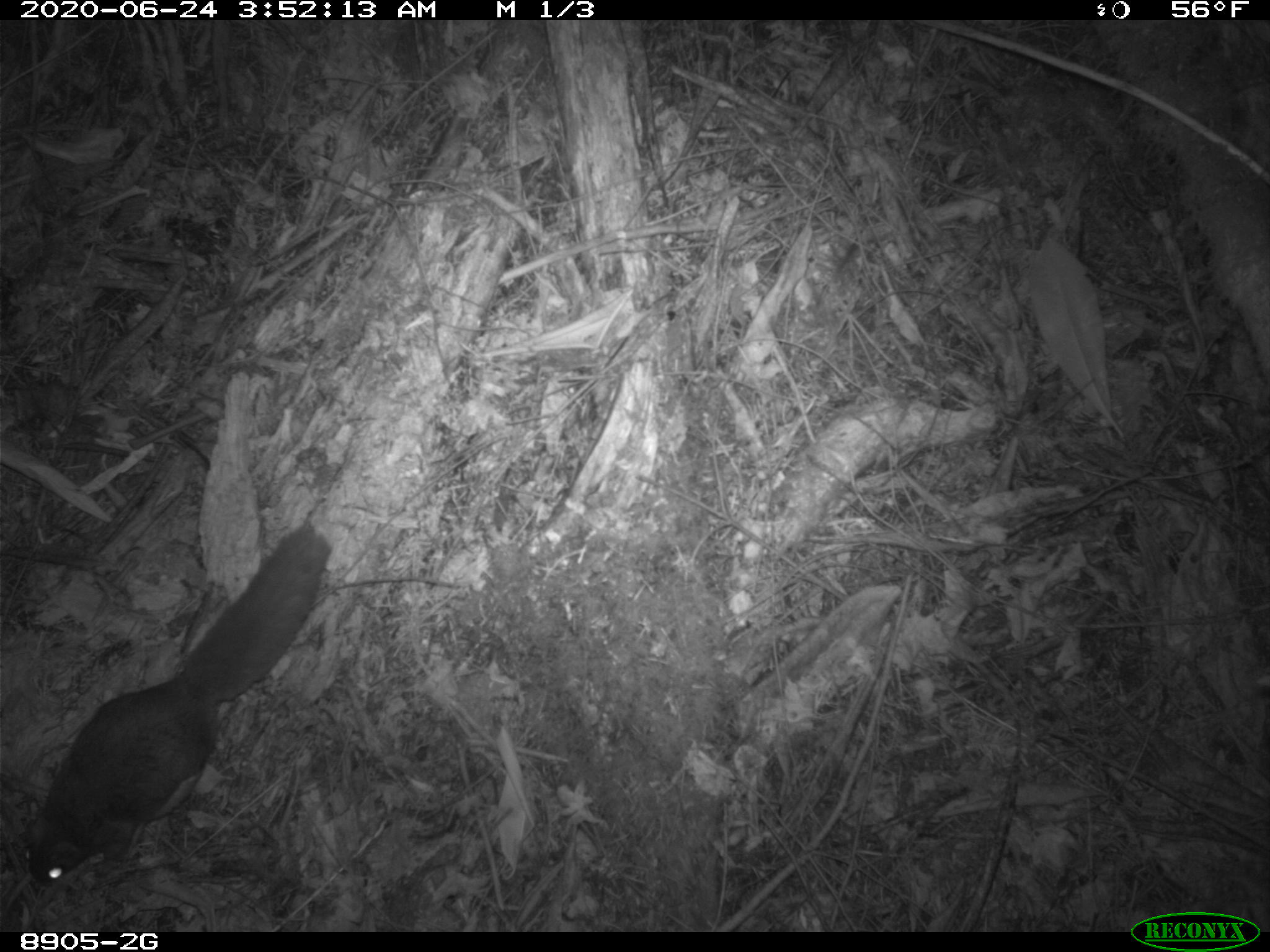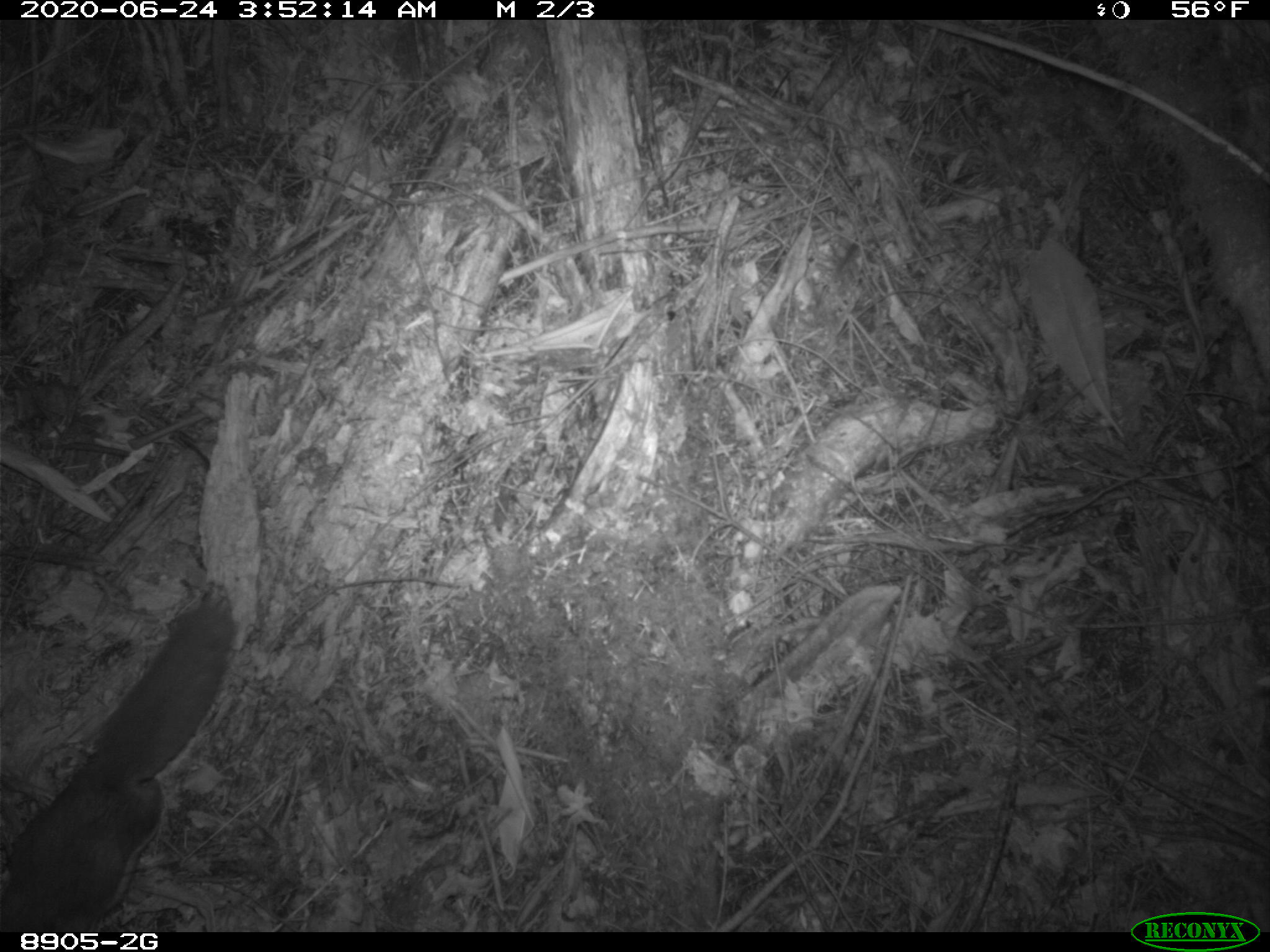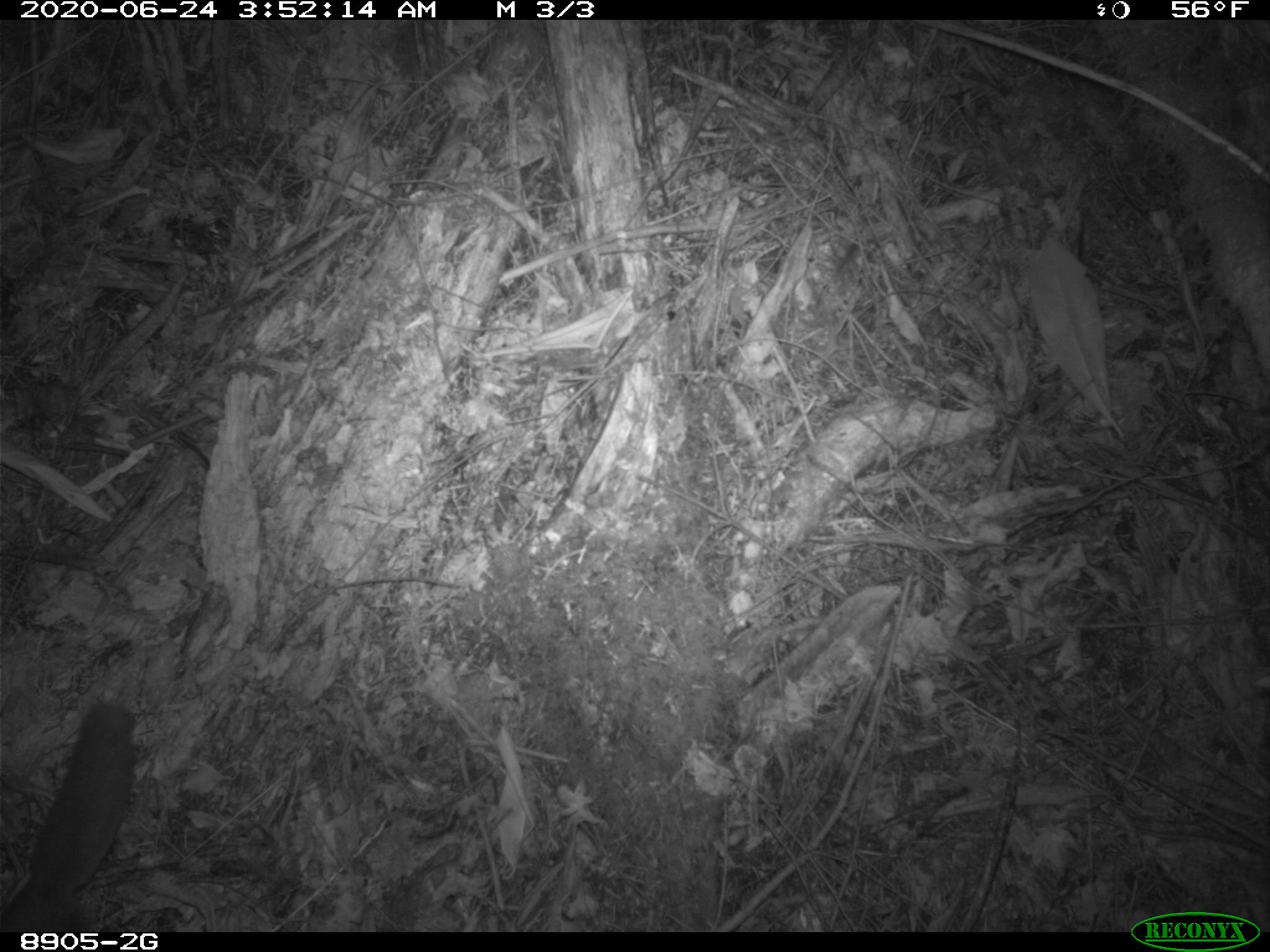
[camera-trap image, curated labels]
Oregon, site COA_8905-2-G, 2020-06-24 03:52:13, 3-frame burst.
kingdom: Animalia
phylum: Chordata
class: Mammalia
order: Rodentia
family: Sciuridae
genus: Glaucomys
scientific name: Glaucomys oregonensis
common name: humboldt's flying squirrel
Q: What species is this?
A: Humboldt's flying squirrel (Glaucomys oregonensis).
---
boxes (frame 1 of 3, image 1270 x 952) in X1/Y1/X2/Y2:
humboldt's flying squirrel: 11/522/339/900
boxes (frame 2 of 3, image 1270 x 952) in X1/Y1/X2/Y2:
humboldt's flying squirrel: 3/568/247/920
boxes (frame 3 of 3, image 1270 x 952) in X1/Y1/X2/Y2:
humboldt's flying squirrel: 8/686/151/919